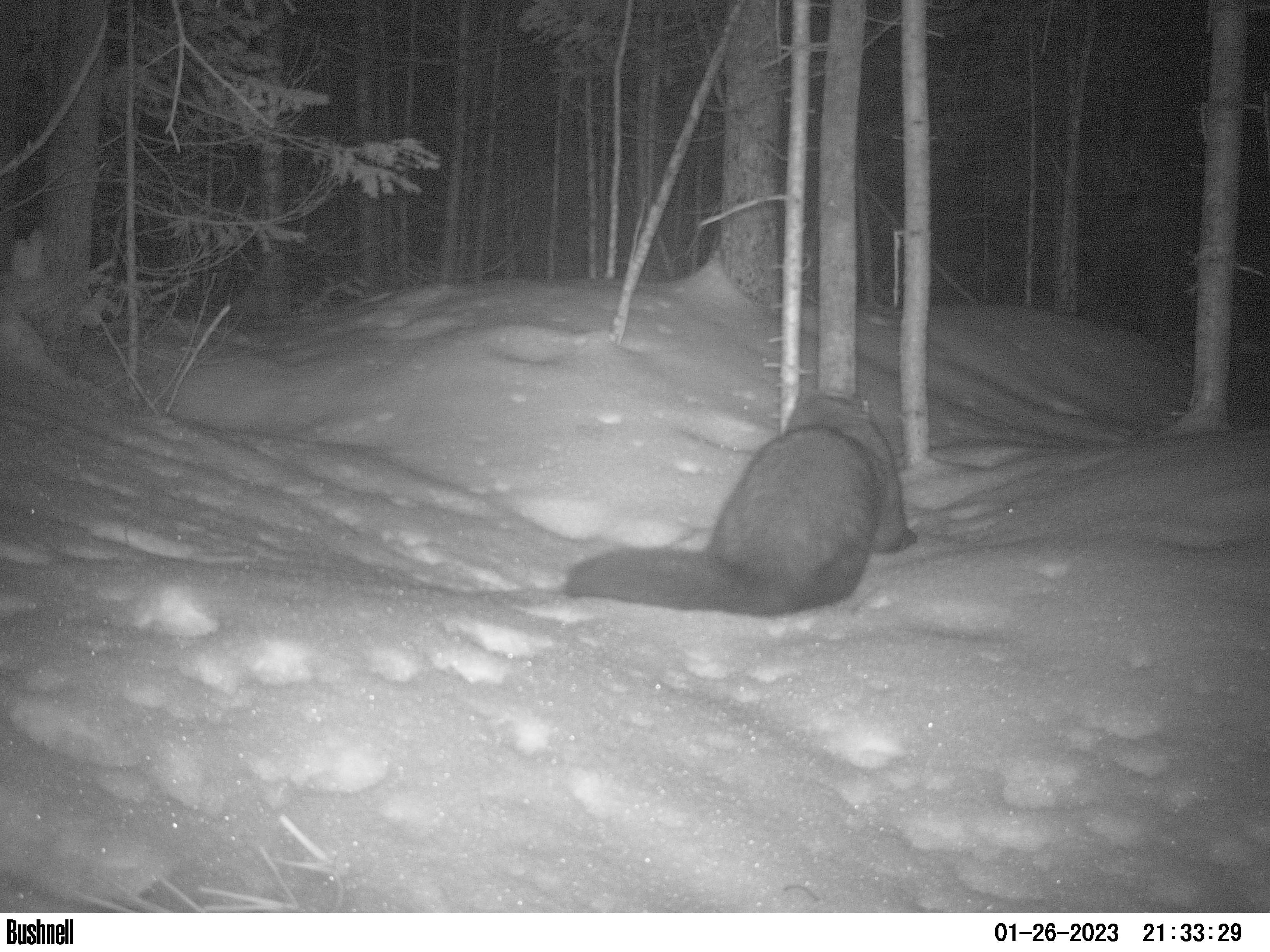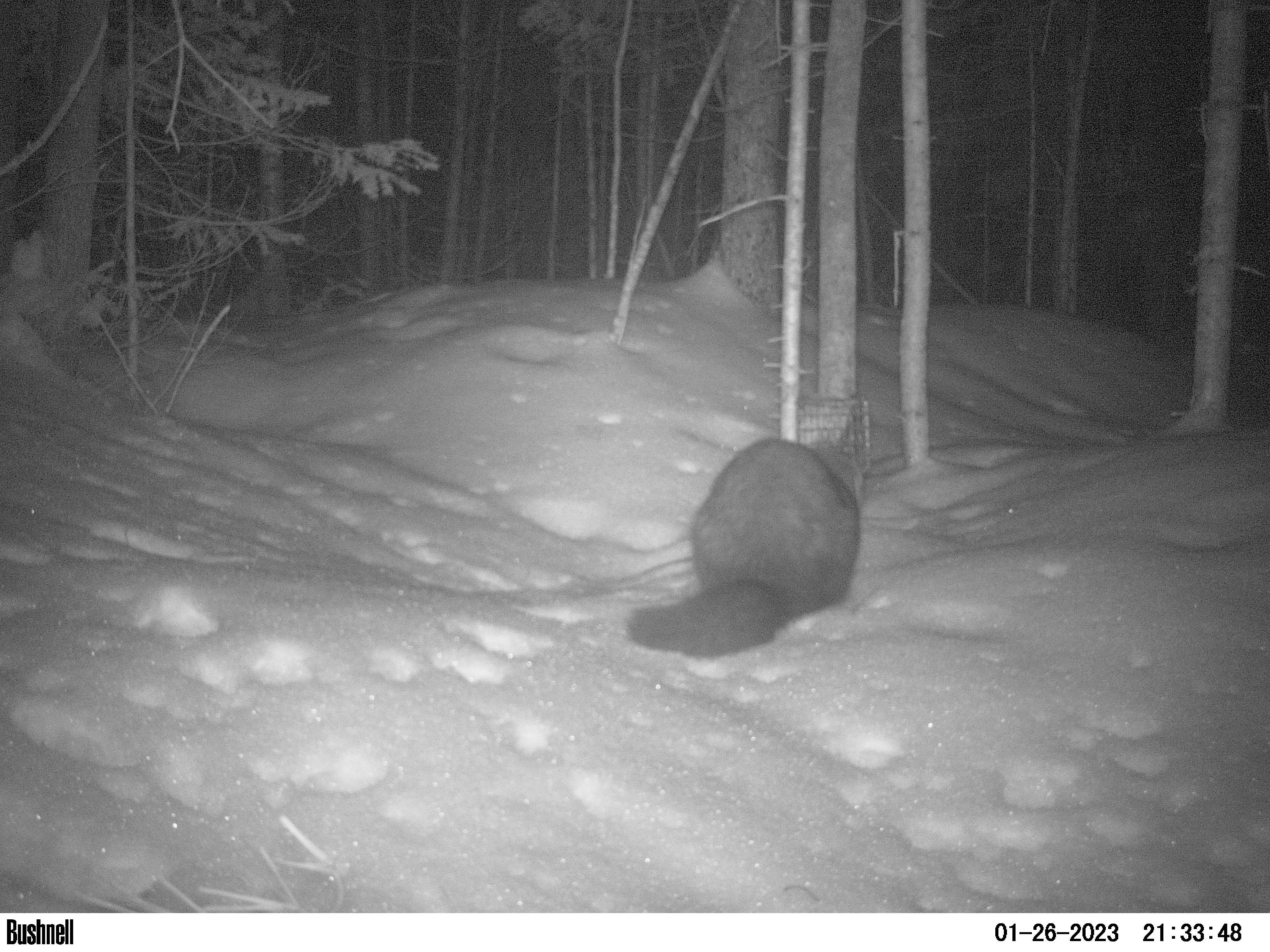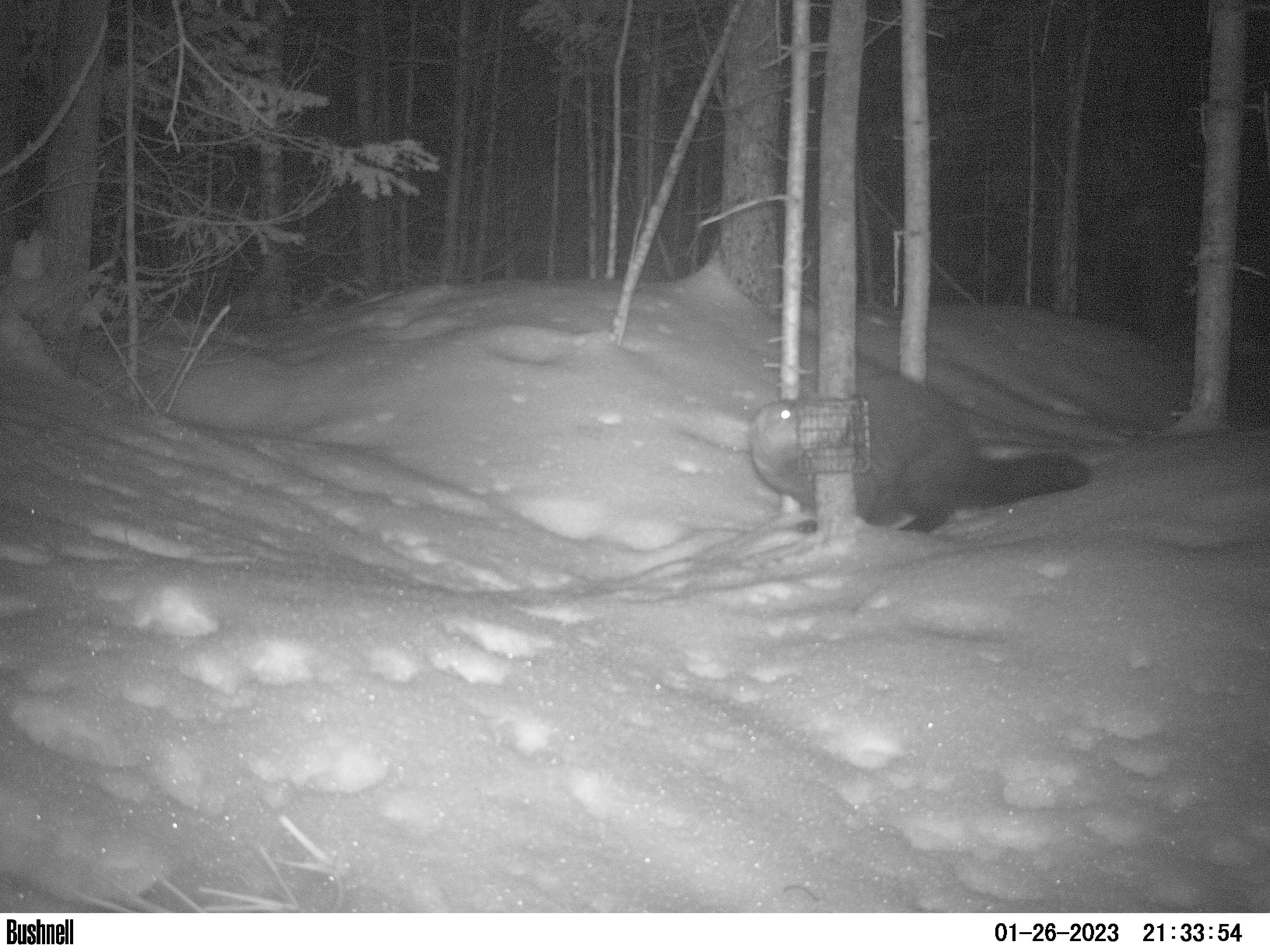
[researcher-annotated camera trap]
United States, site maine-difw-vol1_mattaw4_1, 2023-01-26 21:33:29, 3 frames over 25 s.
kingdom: Animalia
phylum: Chordata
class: Mammalia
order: Carnivora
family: Mustelidae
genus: Pekania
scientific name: Pekania pennanti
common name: fisher